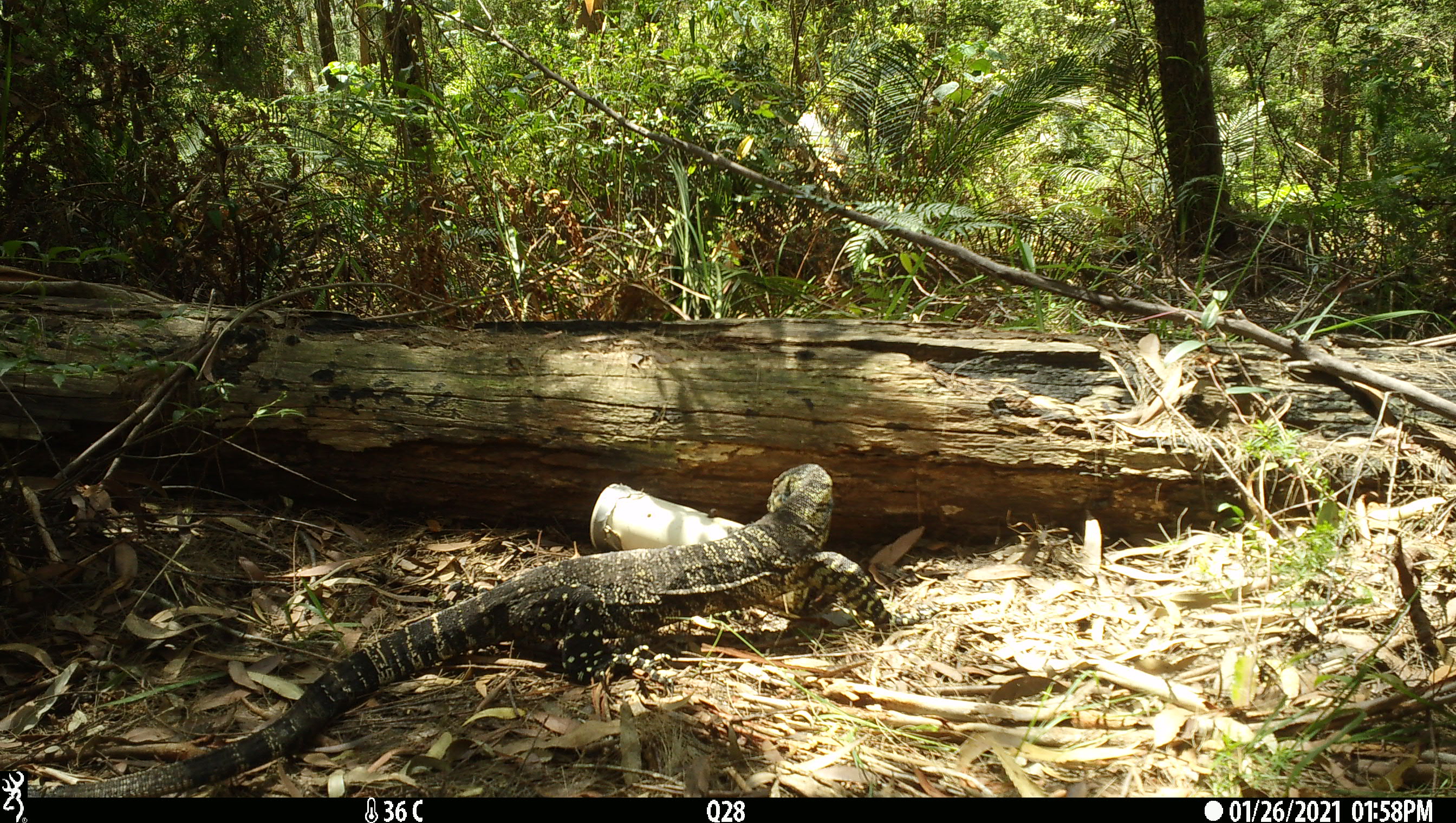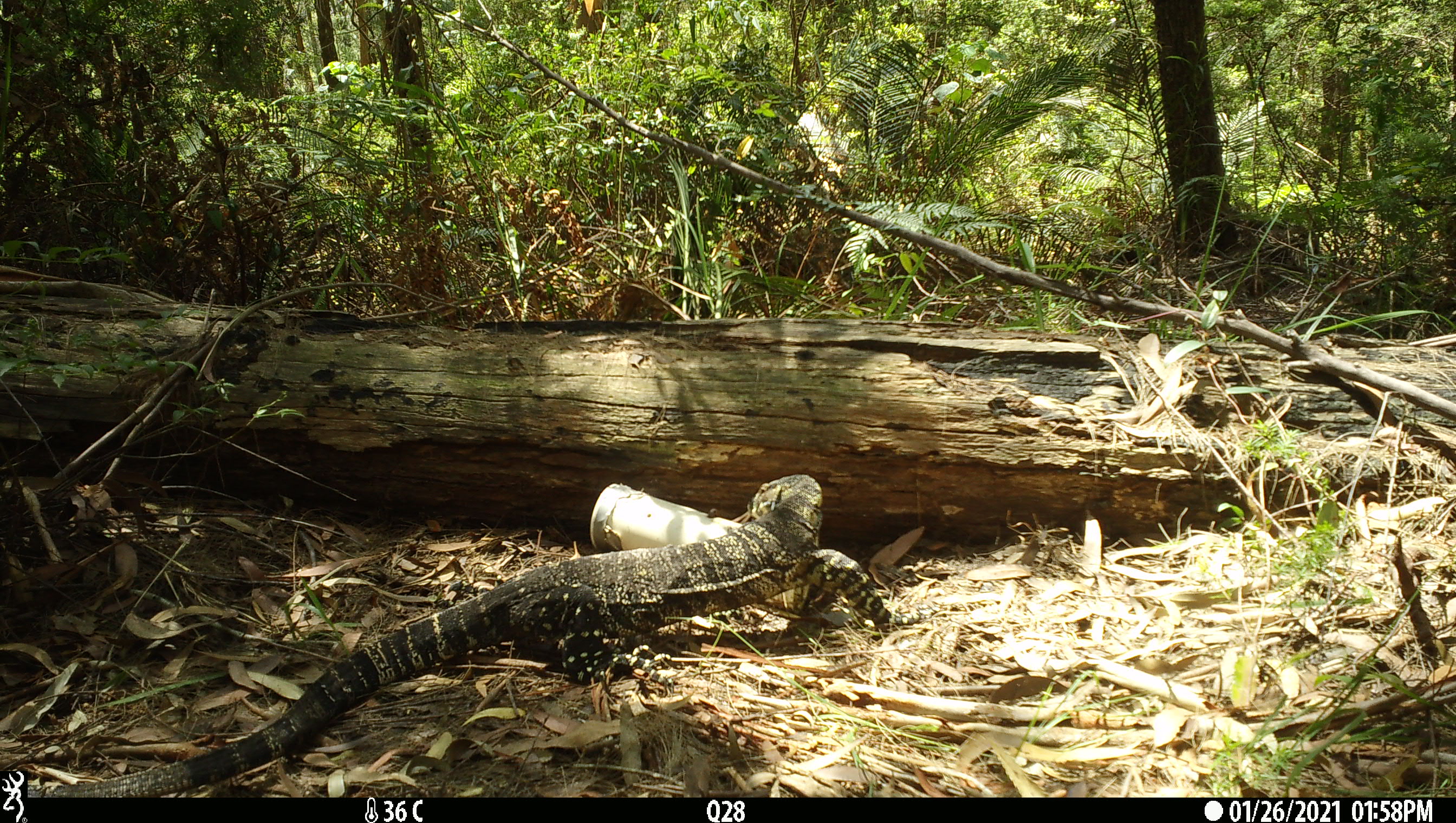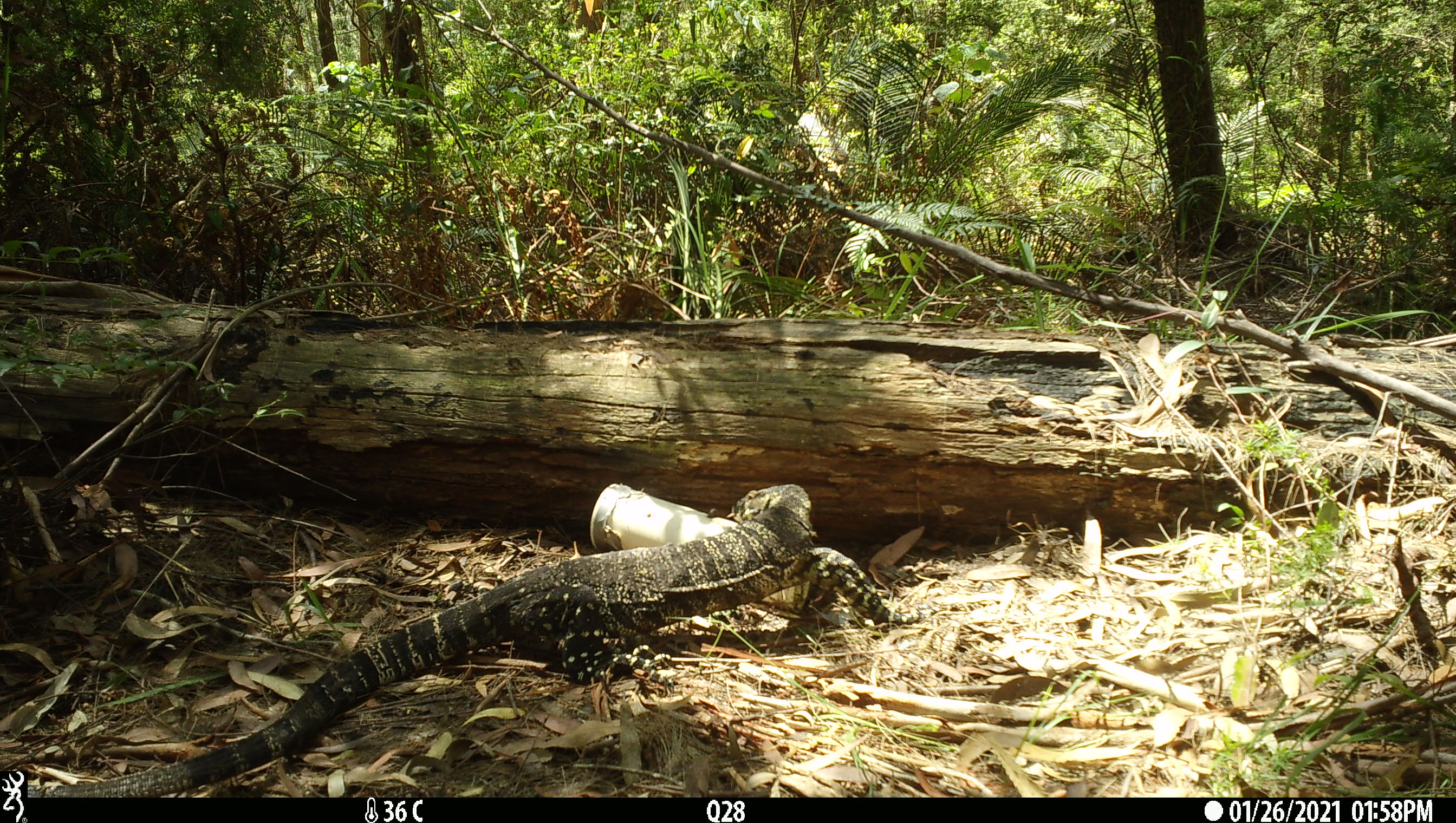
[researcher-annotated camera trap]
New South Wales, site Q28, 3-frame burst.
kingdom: Animalia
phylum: Chordata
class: Reptilia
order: Squamata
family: Varanidae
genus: Varanus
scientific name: Varanus varius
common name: lace monitor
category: goanna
Goanna (lace monitor) (Varanus varius).